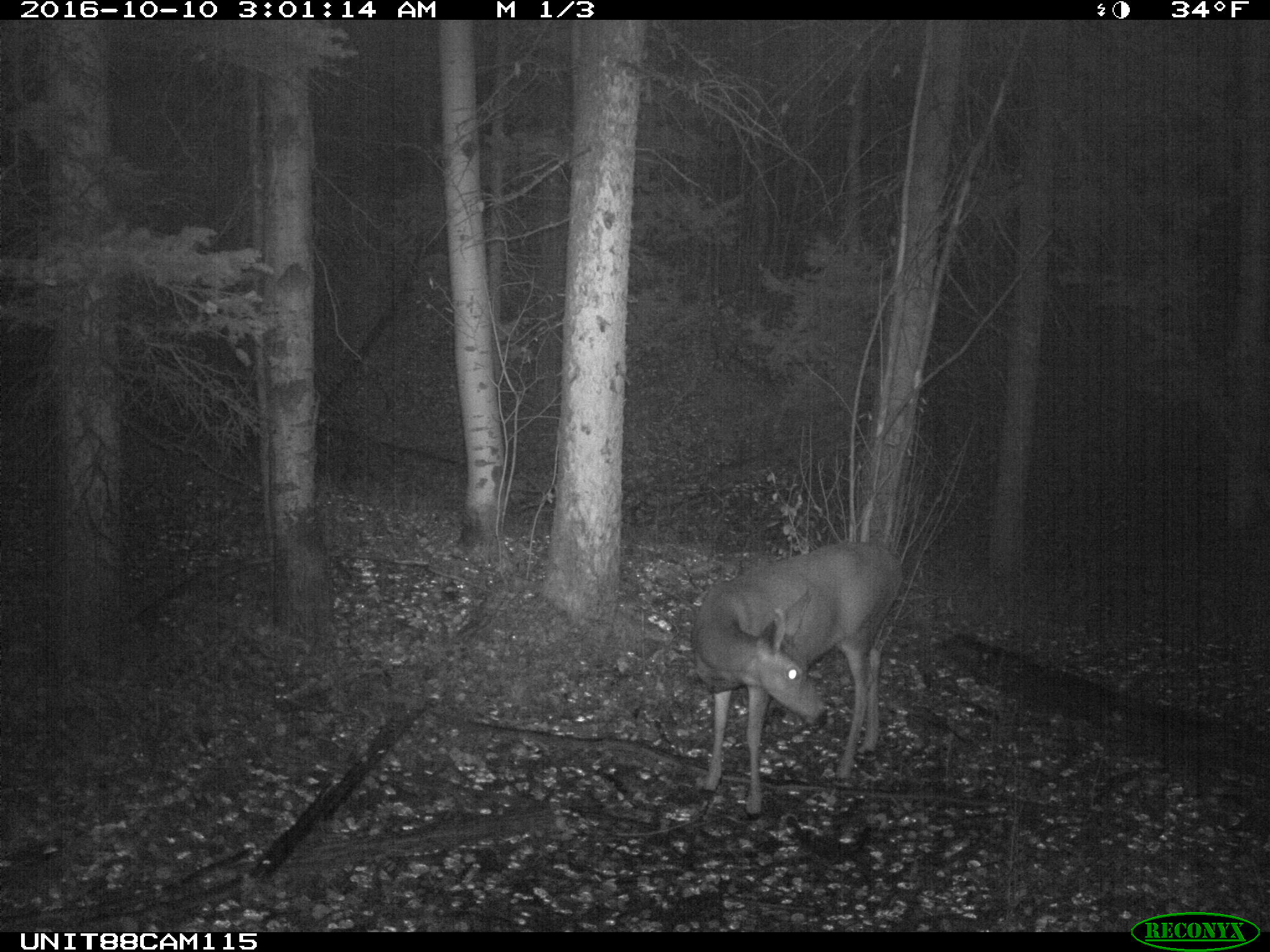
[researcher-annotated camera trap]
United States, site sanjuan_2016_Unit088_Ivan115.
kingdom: Animalia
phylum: Chordata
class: Mammalia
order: Artiodactyla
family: Cervidae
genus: Odocoileus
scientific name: Odocoileus hemionus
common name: mule deer